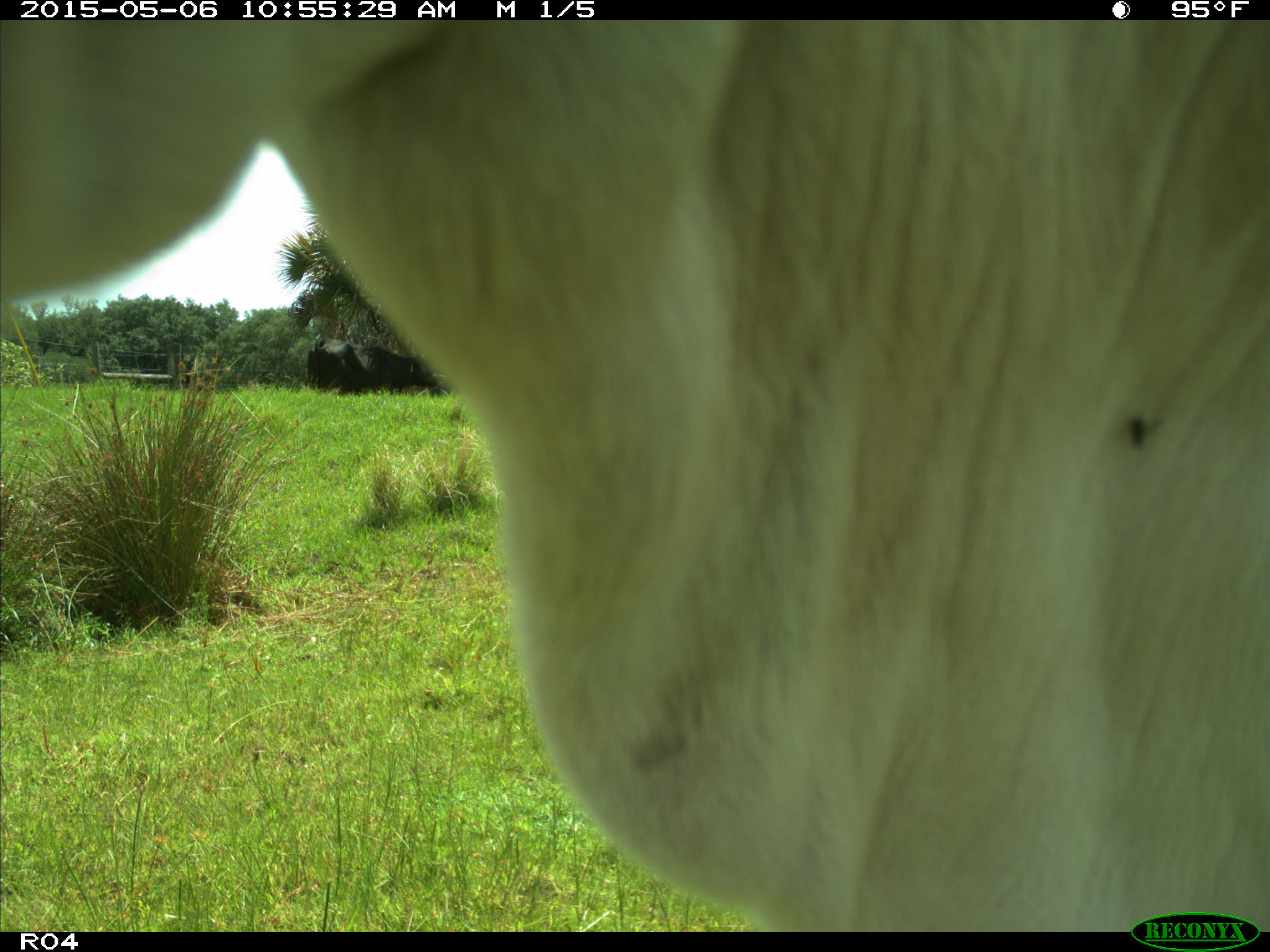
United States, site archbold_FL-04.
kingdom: Animalia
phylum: Chordata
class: Mammalia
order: Artiodactyla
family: Bovidae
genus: Bos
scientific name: Bos taurus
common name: domestic cow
Bos taurus (domestic cow).